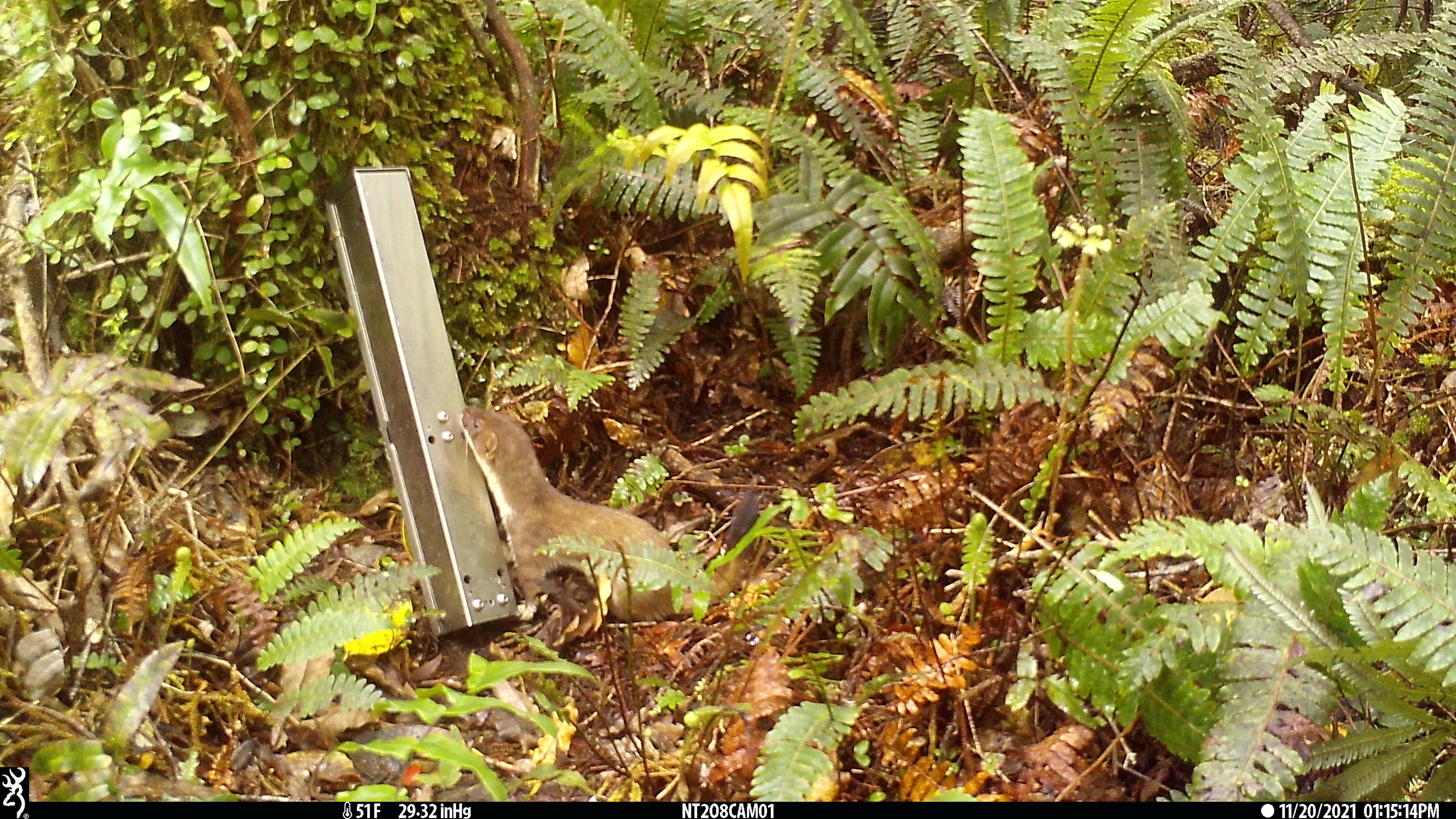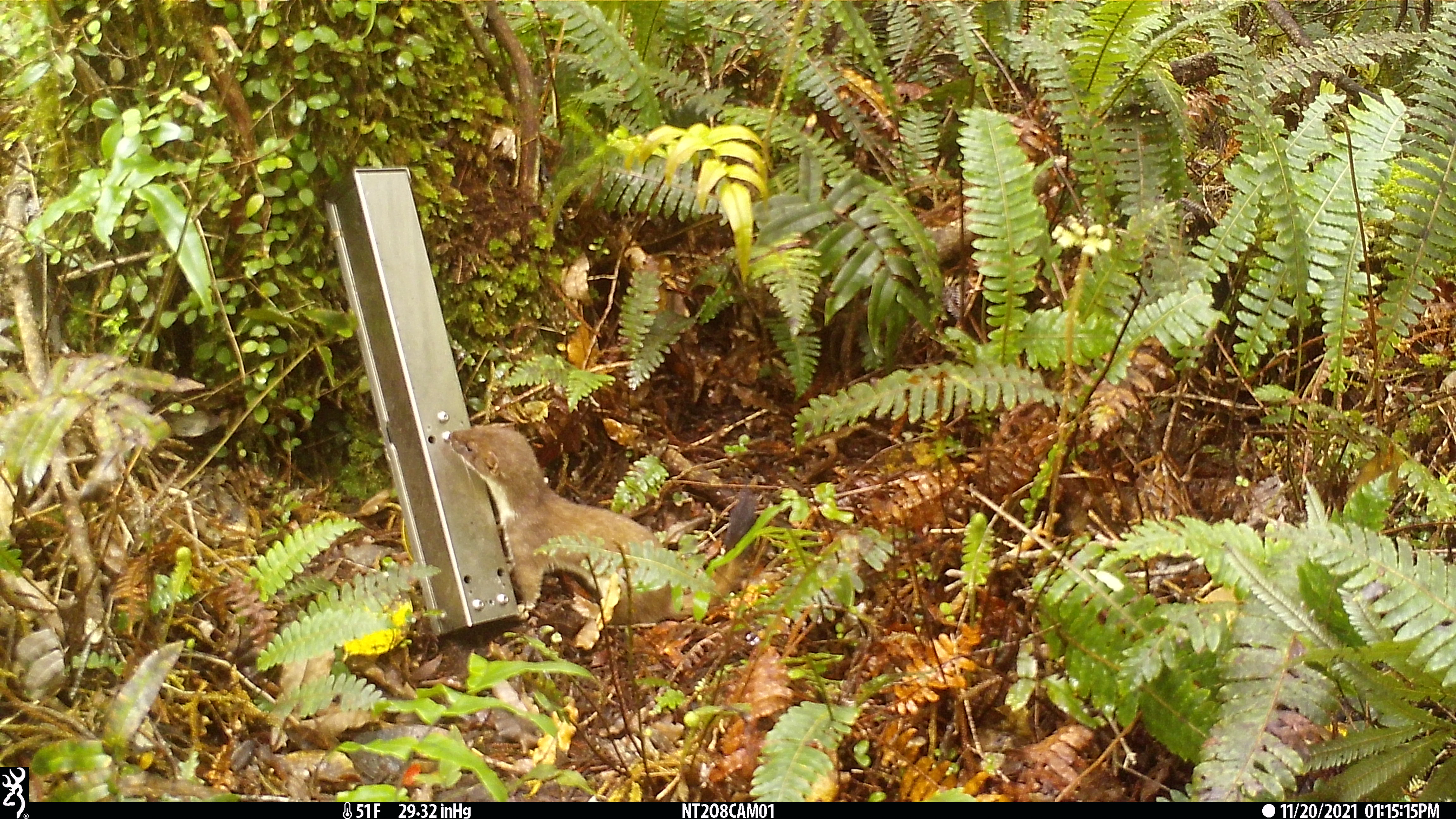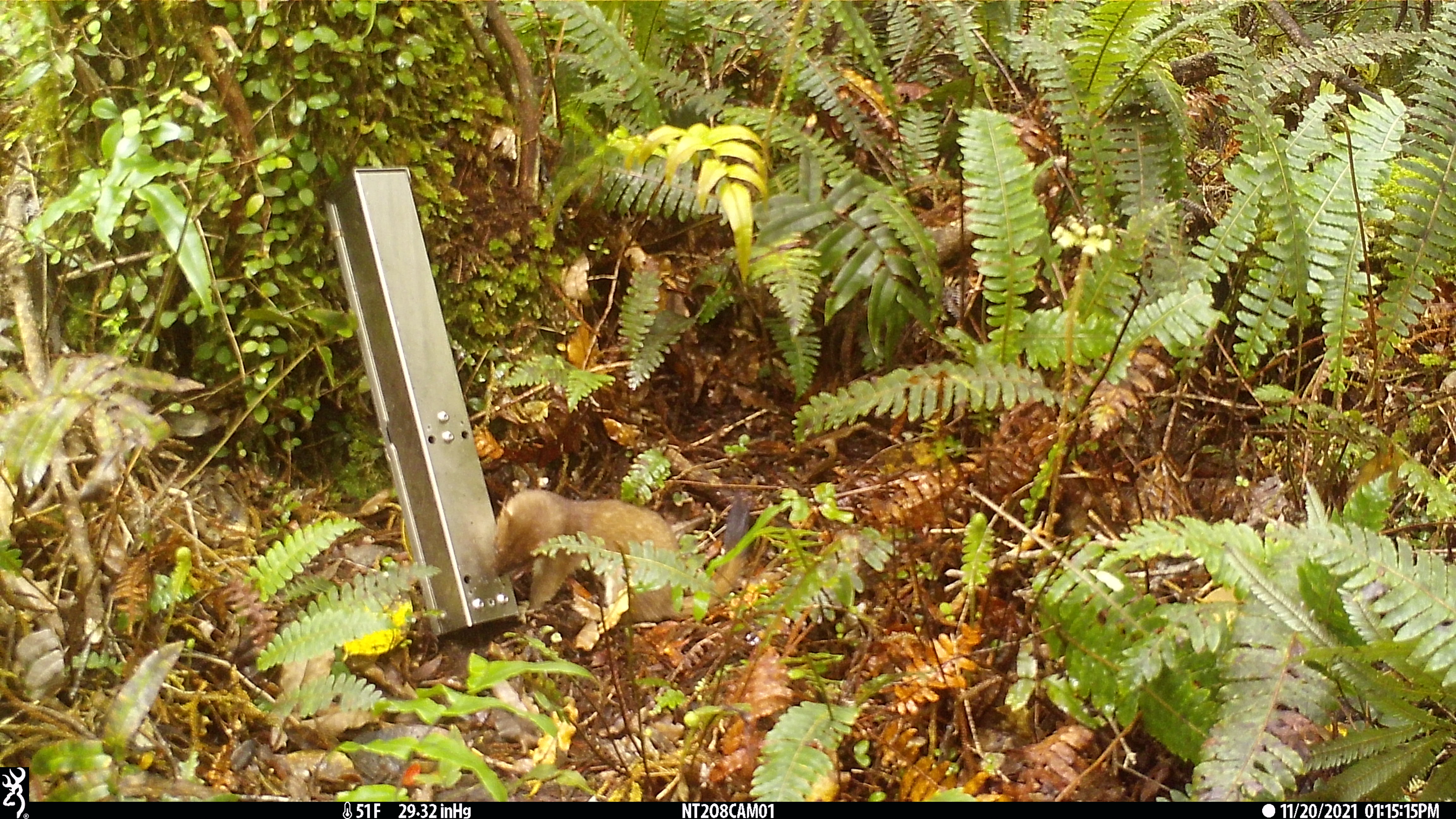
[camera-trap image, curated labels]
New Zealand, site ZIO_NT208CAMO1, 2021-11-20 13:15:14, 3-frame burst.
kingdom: Animalia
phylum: Chordata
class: Mammalia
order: Carnivora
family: Mustelidae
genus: Mustela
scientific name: Mustela erminea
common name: stoat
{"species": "stoat (Mustela erminea)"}